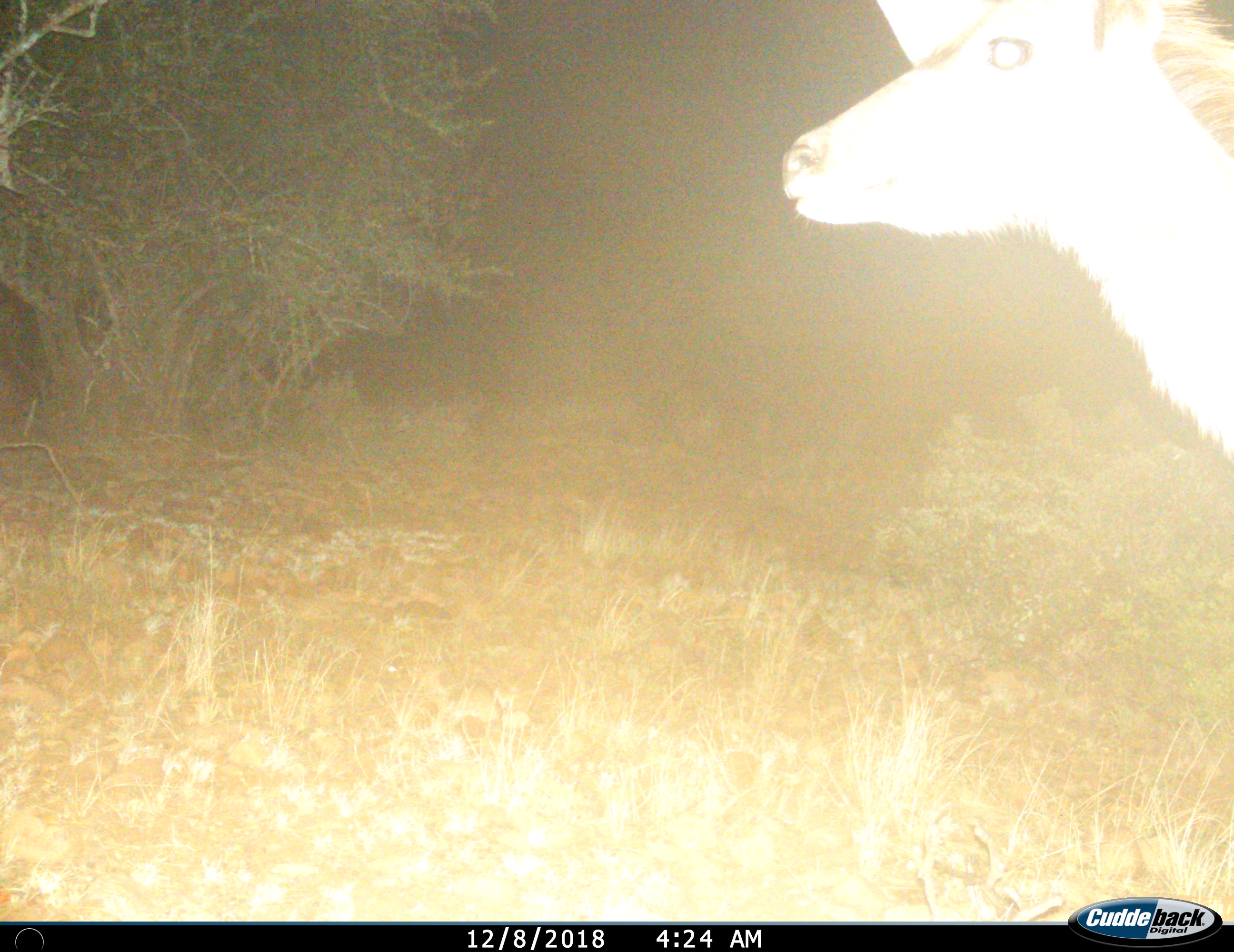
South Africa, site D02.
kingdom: Animalia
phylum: Chordata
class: Mammalia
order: Artiodactyla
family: Bovidae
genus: Tragelaphus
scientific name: Tragelaphus strepsiceros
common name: greater kudu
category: kudu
Kudu (greater kudu) (Tragelaphus strepsiceros), count 1. Behavior (volunteer vote fractions): standing 100%, resting 0%, moving 0%, interacting 0%. Young present (vote fraction): 0%. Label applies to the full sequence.